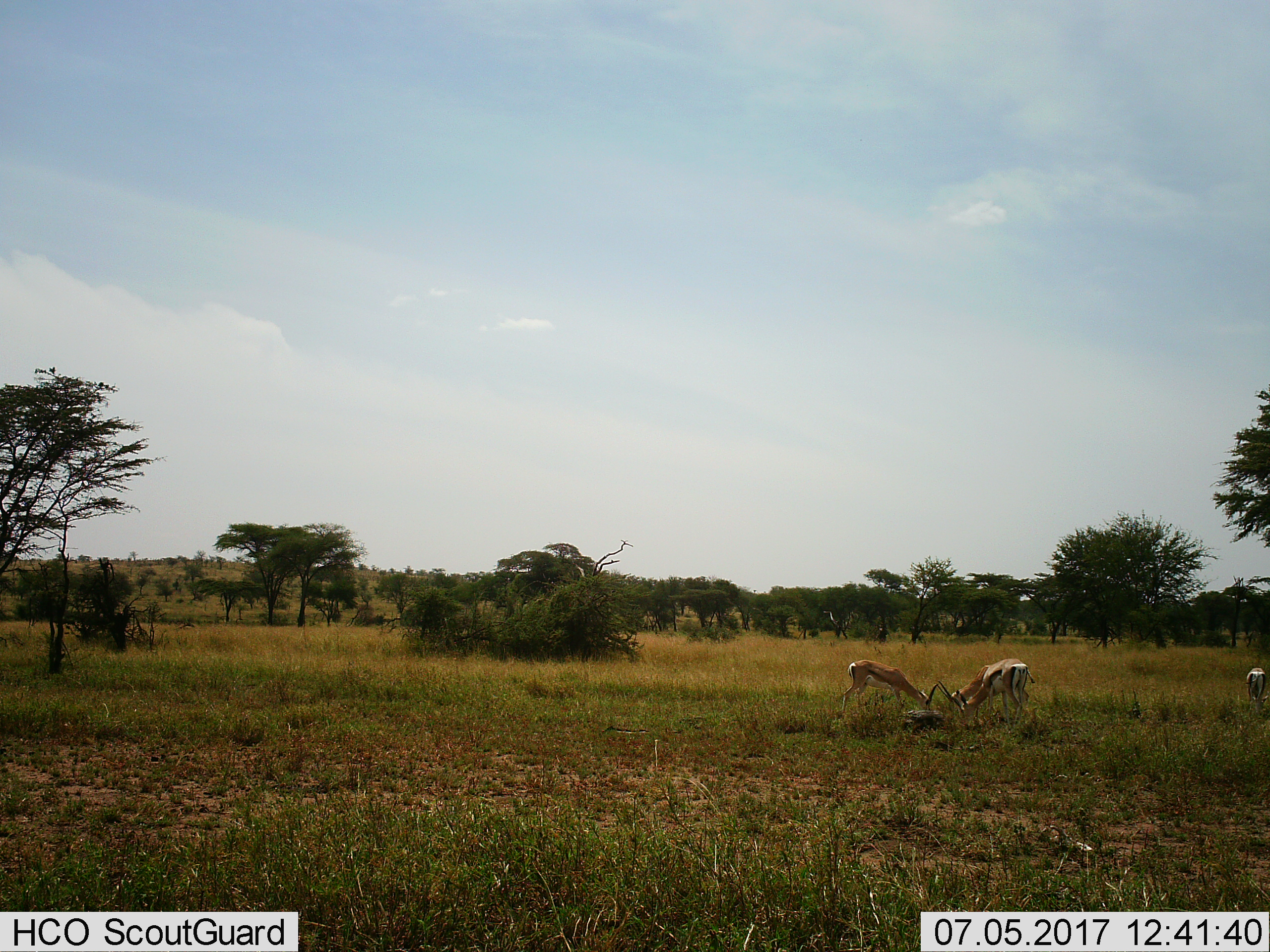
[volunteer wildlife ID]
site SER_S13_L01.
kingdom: Animalia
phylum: Chordata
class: Mammalia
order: Artiodactyla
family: Bovidae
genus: Eudorcas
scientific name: Eudorcas thomsonii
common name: thomson's gazelle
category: gazellethomsons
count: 4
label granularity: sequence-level